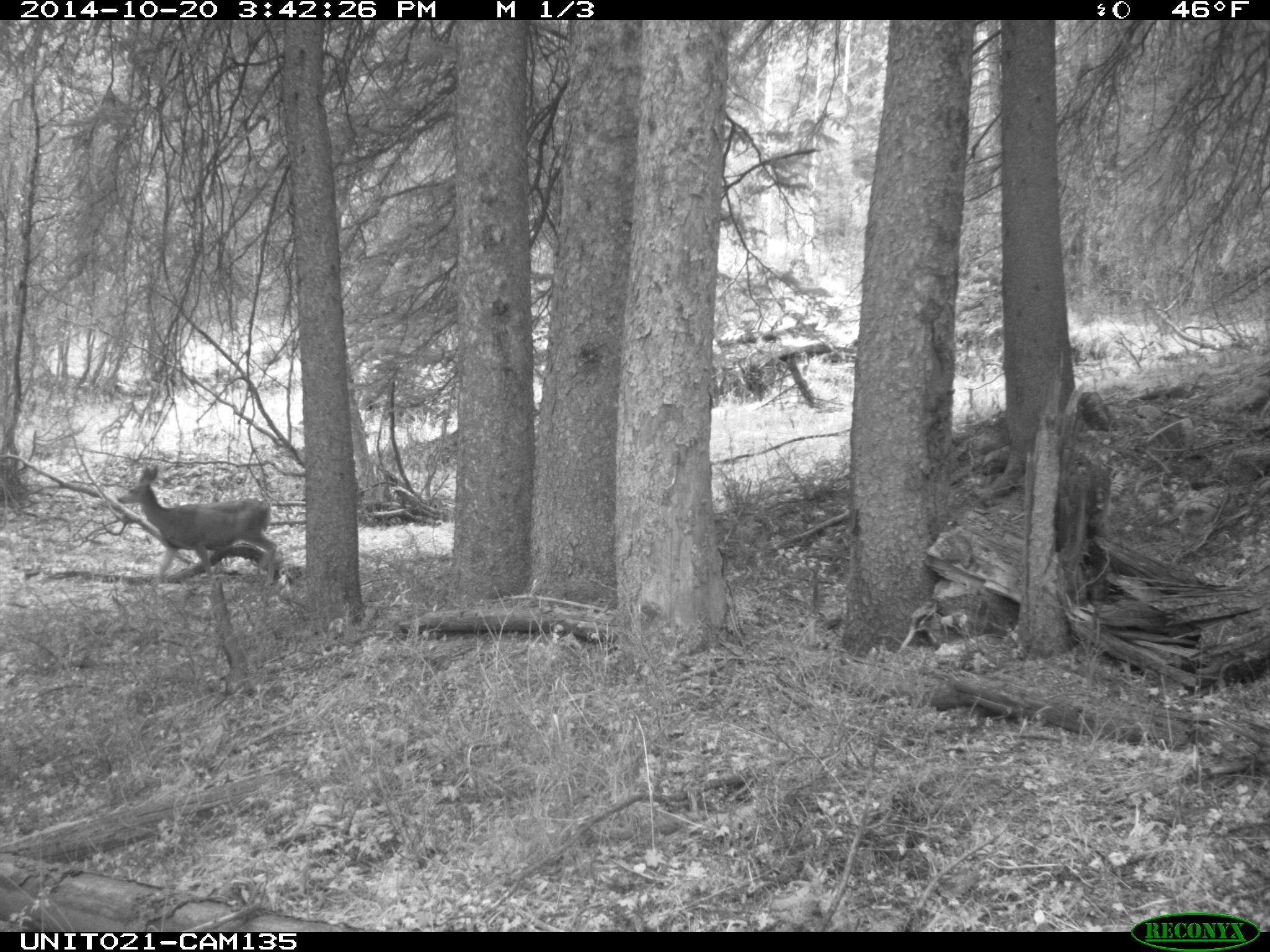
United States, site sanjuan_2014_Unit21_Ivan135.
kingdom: Animalia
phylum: Chordata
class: Mammalia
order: Artiodactyla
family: Cervidae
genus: Odocoileus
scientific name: Odocoileus hemionus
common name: mule deer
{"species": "Odocoileus hemionus (mule deer)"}